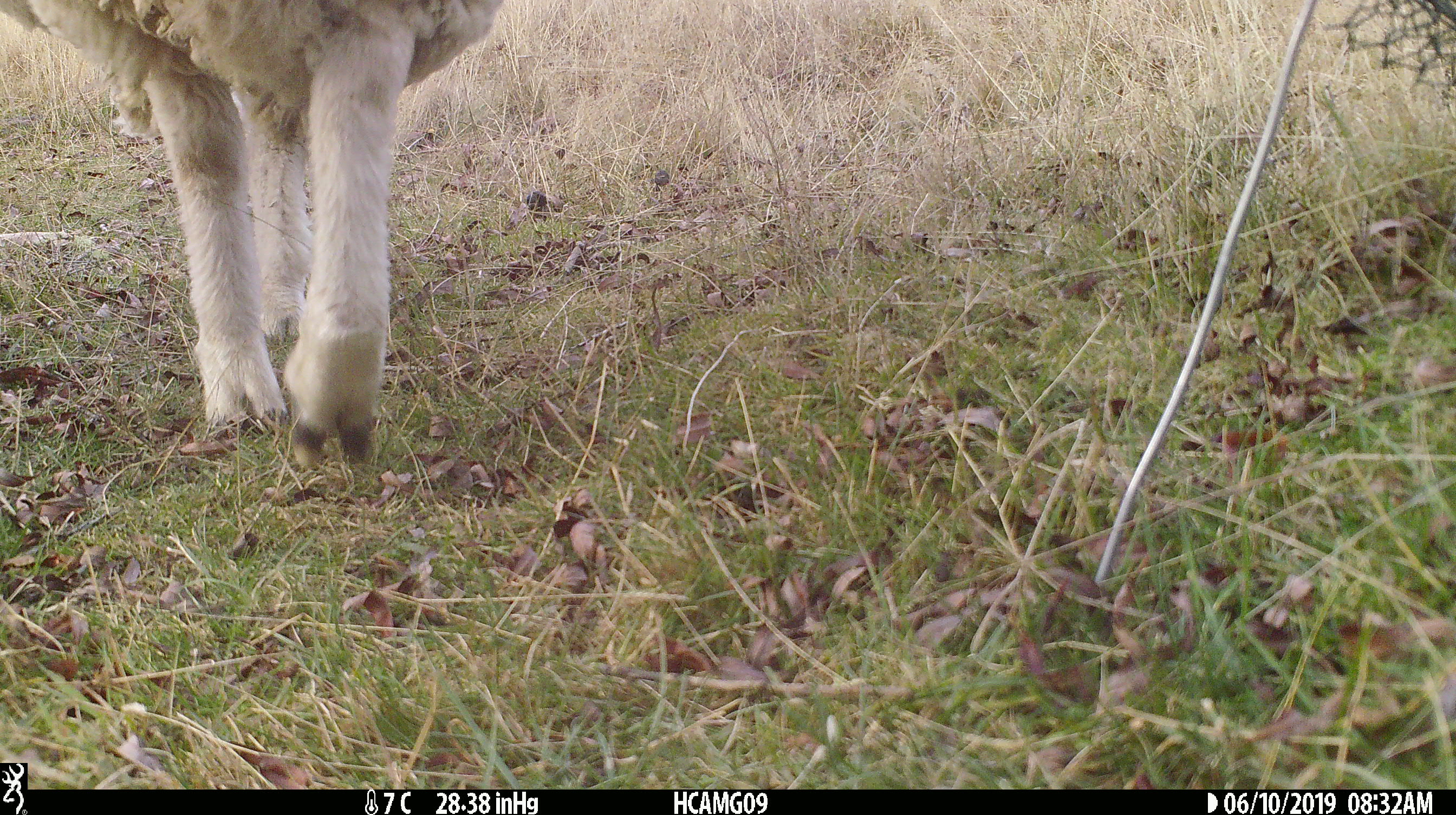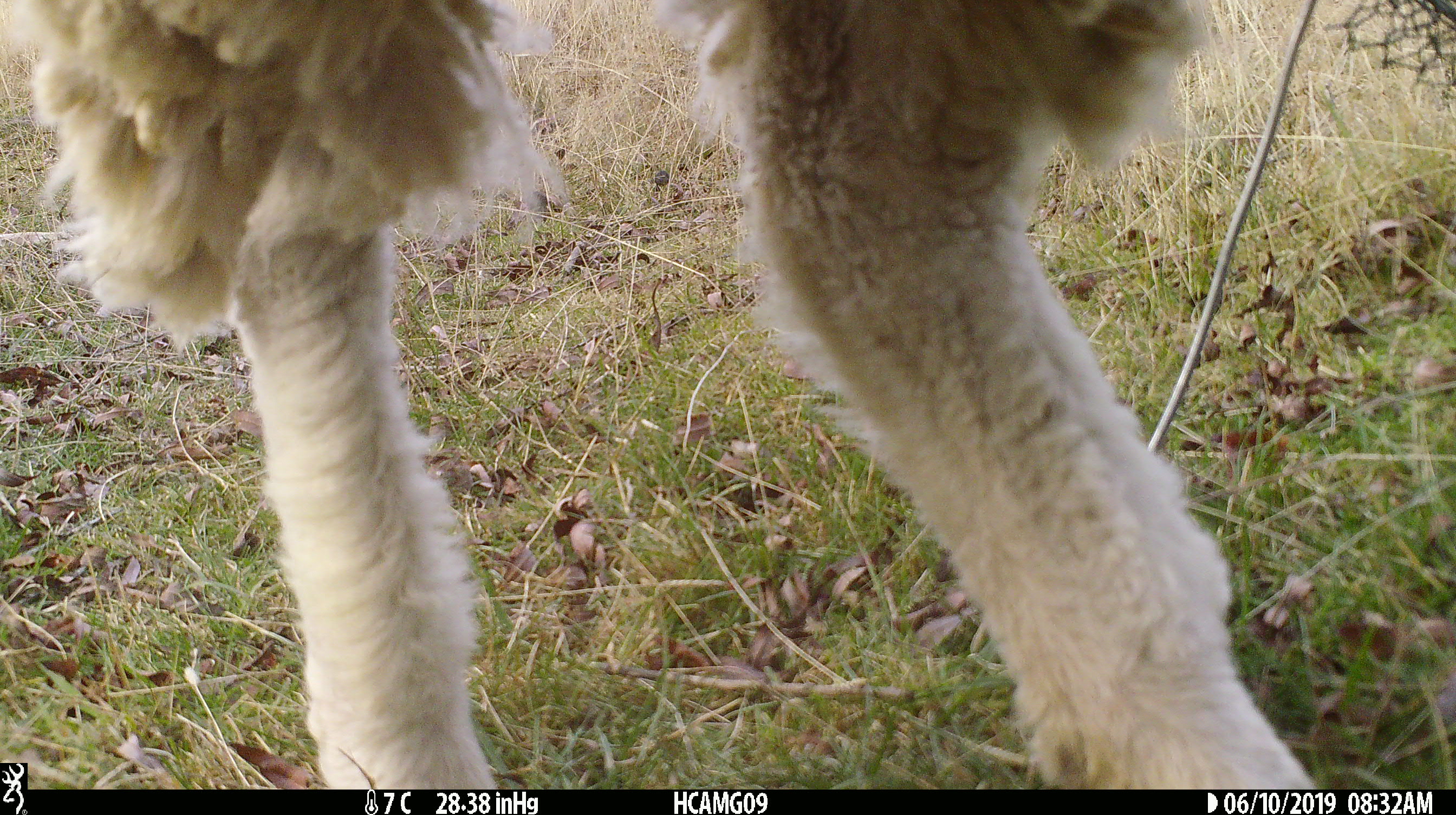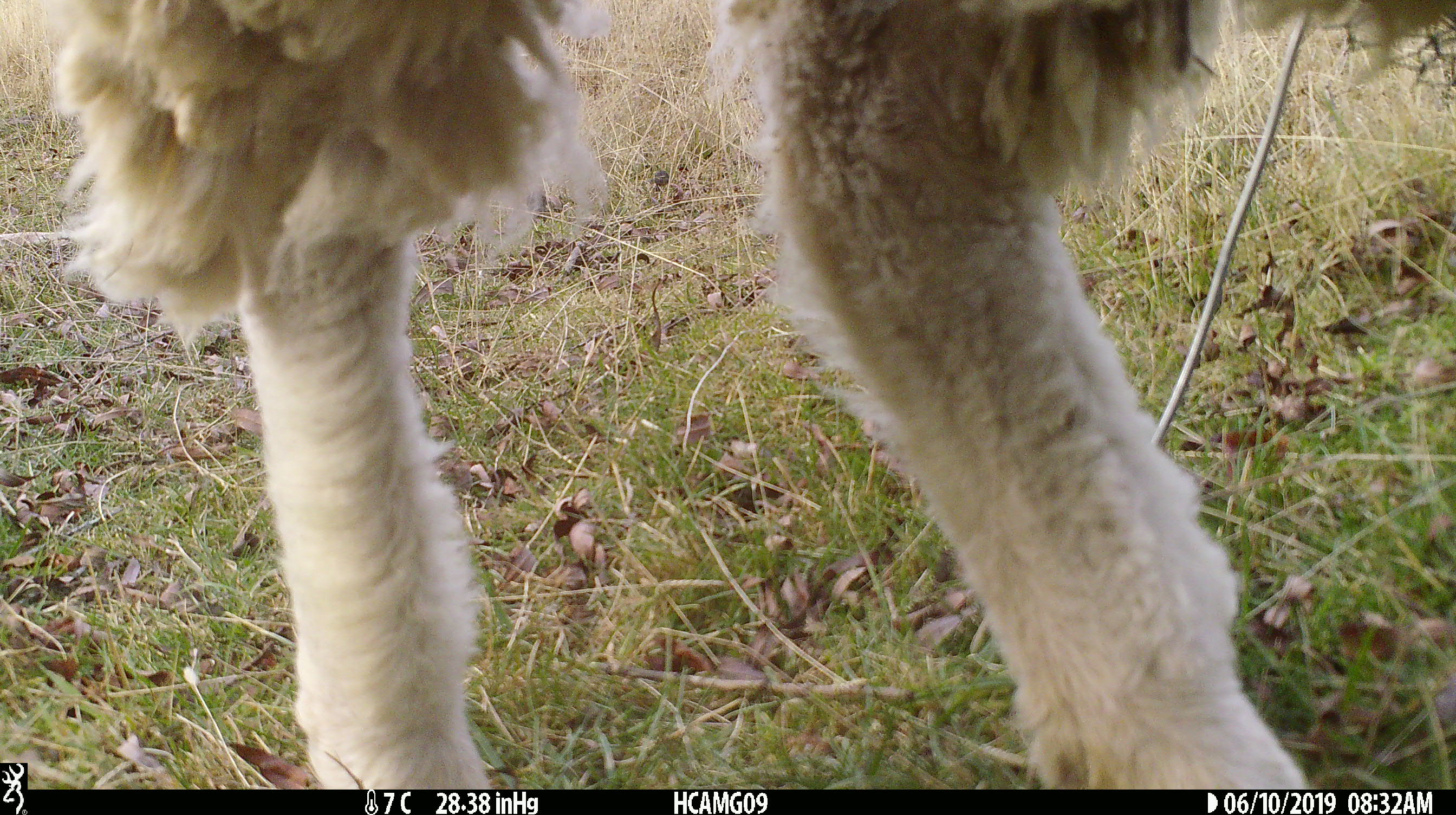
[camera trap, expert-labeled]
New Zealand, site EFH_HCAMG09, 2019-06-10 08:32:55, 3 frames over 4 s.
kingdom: Animalia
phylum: Chordata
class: Mammalia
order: Artiodactyla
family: Bovidae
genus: Ovis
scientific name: Ovis aries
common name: domestic sheep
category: sheep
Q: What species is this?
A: Sheep (domestic sheep) (Ovis aries).